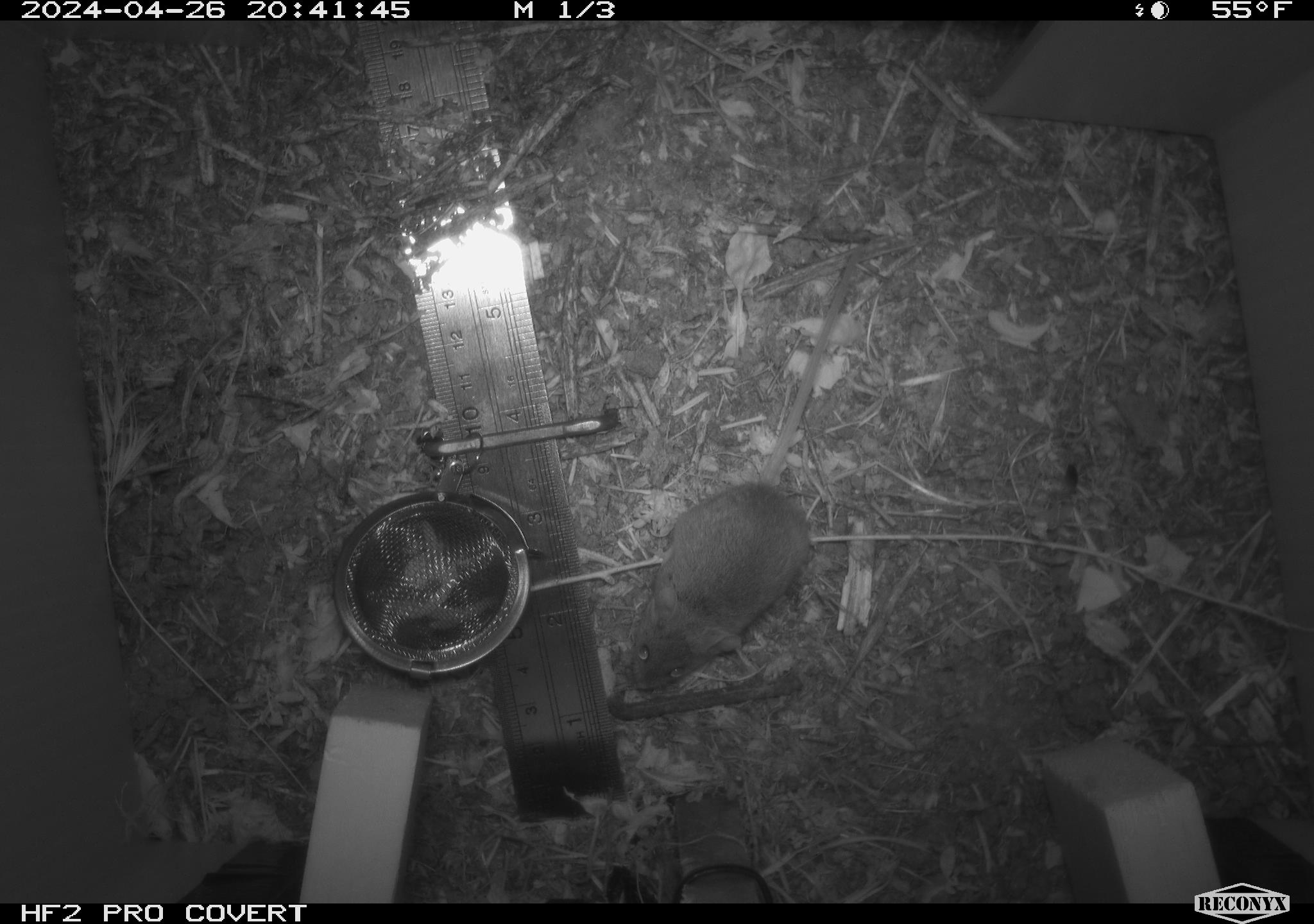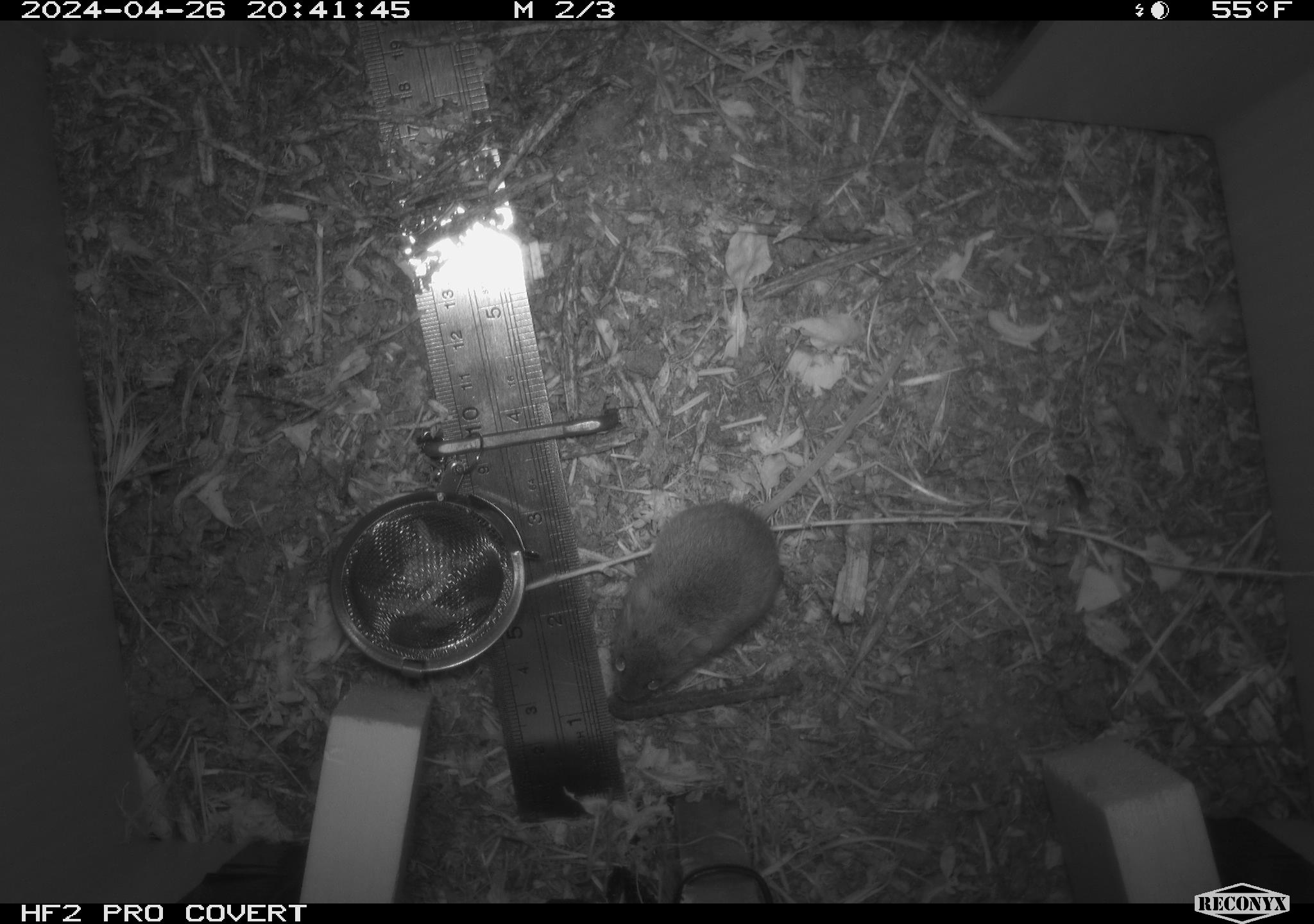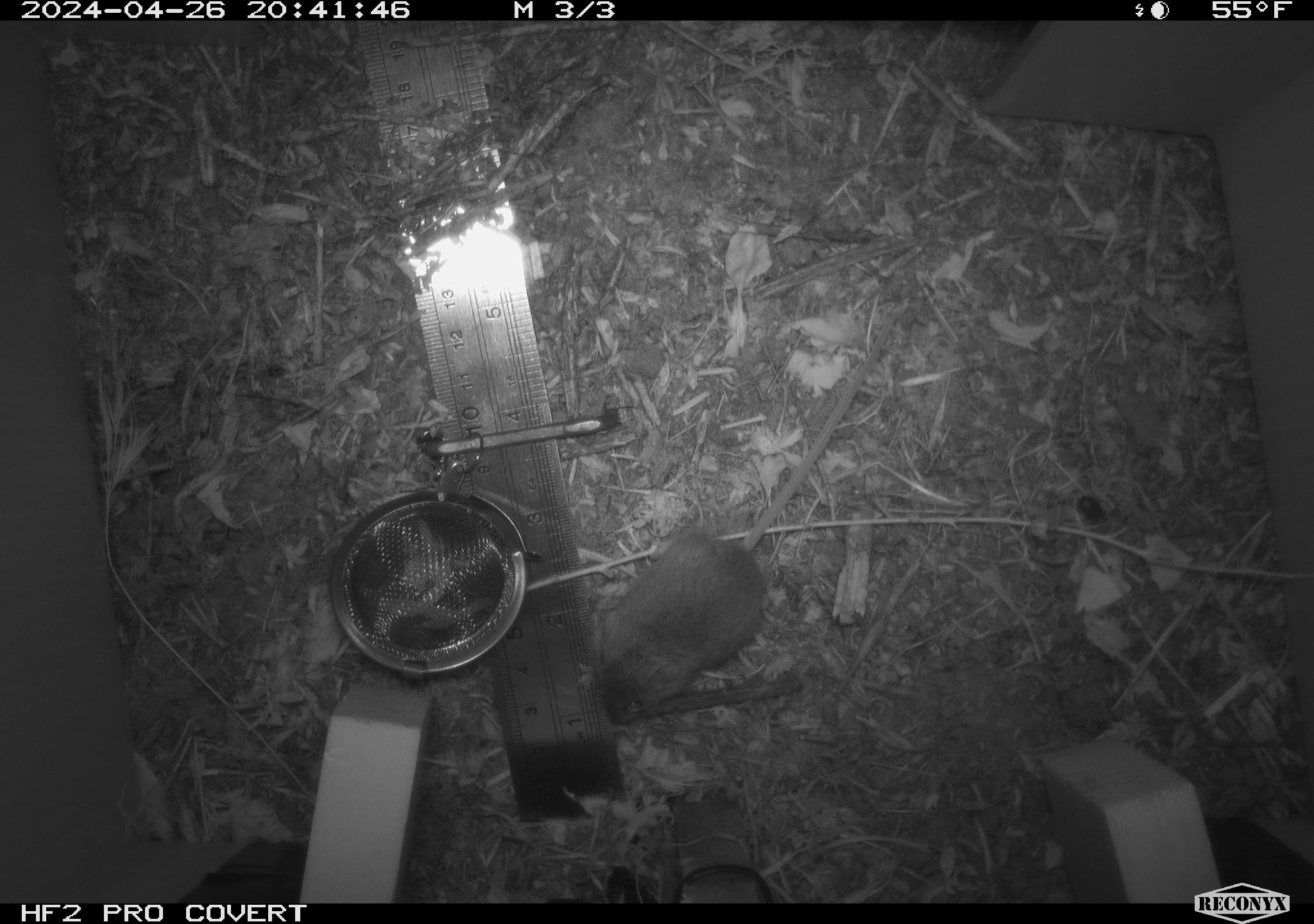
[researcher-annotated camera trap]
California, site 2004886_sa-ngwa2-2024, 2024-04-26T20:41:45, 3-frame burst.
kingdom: Animalia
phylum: Chordata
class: Mammalia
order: Rodentia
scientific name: Rodentia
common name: mouse species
Mouse species (Rodentia).